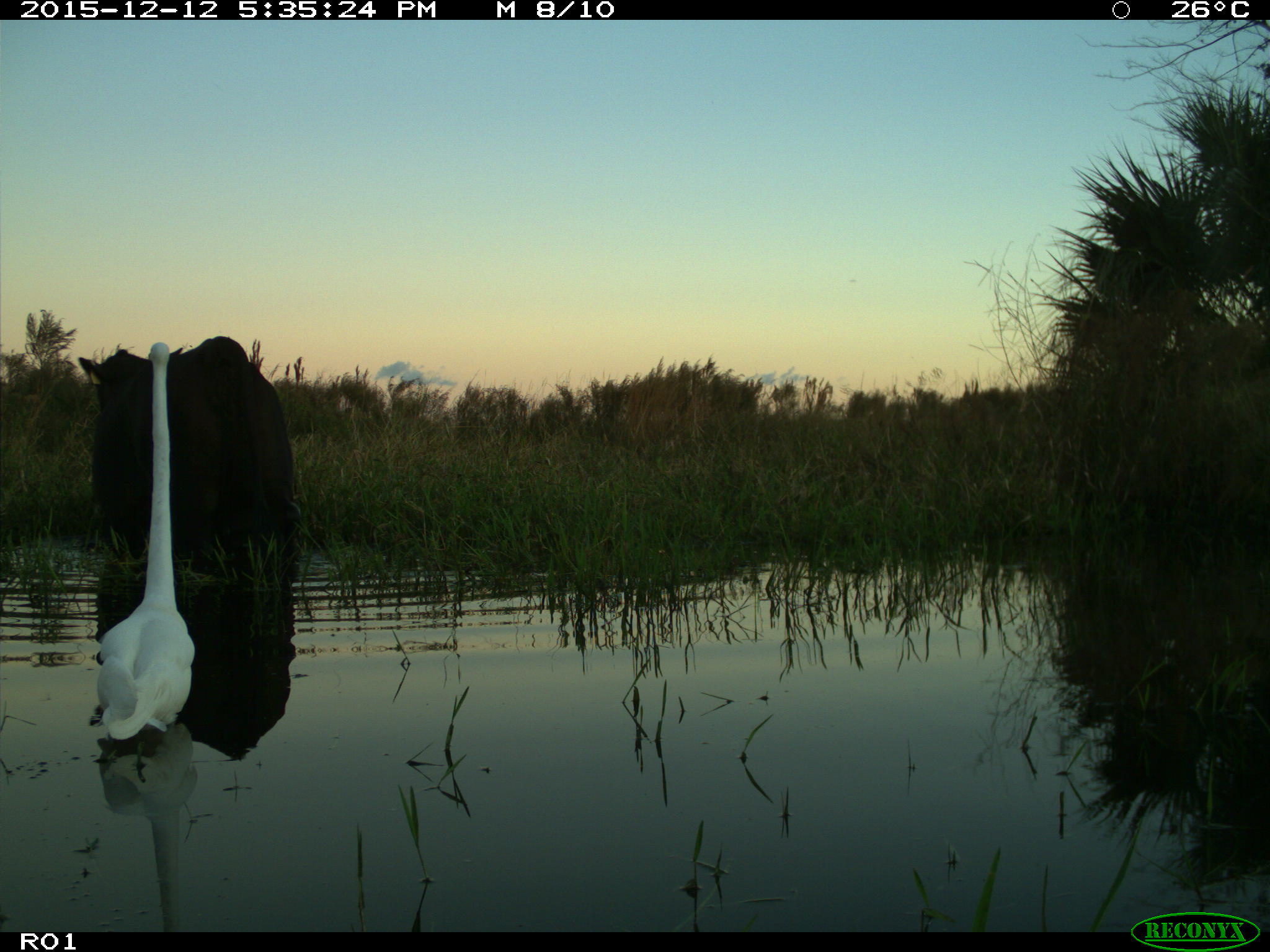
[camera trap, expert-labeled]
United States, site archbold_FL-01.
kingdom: Animalia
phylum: Chordata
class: Mammalia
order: Artiodactyla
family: Bovidae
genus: Bos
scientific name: Bos taurus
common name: domestic cow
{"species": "Bos taurus (domestic cow)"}